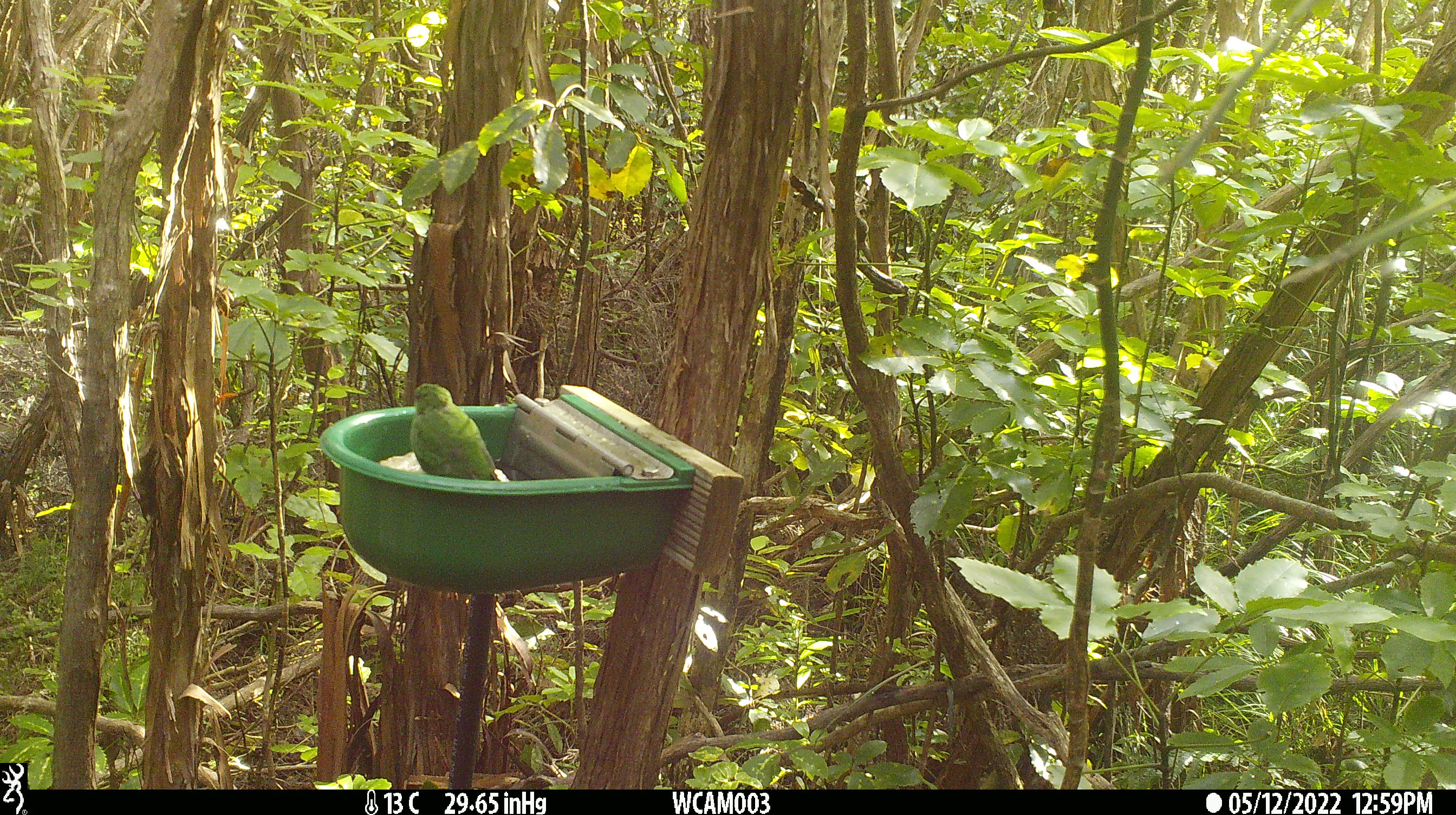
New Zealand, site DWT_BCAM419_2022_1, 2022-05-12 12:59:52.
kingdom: Animalia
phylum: Chordata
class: Aves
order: Psittaciformes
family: Psittaculidae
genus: Cyanoramphus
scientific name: Cyanoramphus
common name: parakeet